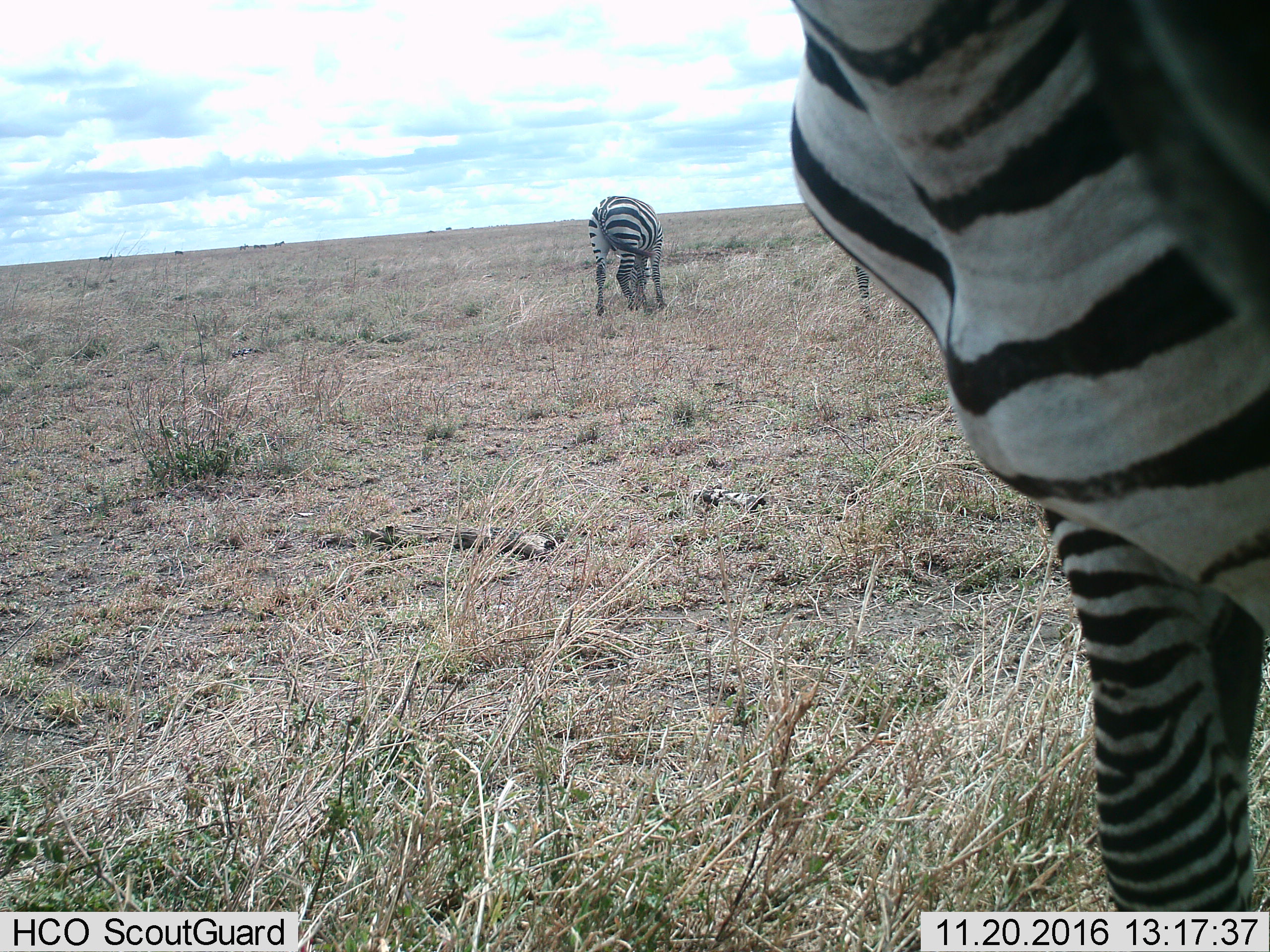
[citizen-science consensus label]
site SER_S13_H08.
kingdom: Animalia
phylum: Chordata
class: Mammalia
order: Perissodactyla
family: Equidae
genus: Equus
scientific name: Equus quagga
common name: plains zebra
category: zebraplains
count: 3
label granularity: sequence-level